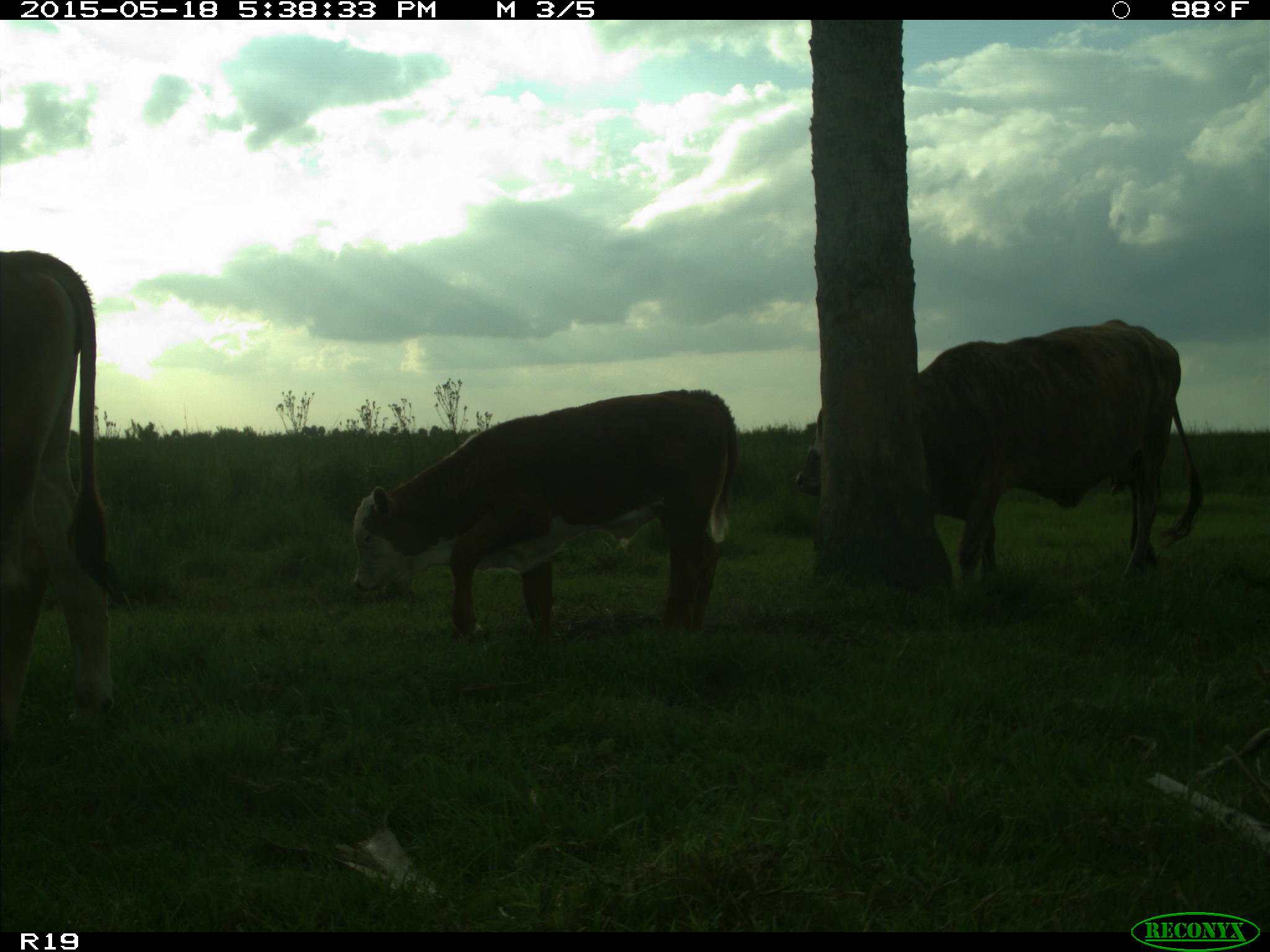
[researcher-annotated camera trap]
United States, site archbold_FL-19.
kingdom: Animalia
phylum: Chordata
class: Mammalia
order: Artiodactyla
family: Bovidae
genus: Bos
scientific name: Bos taurus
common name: domestic cow